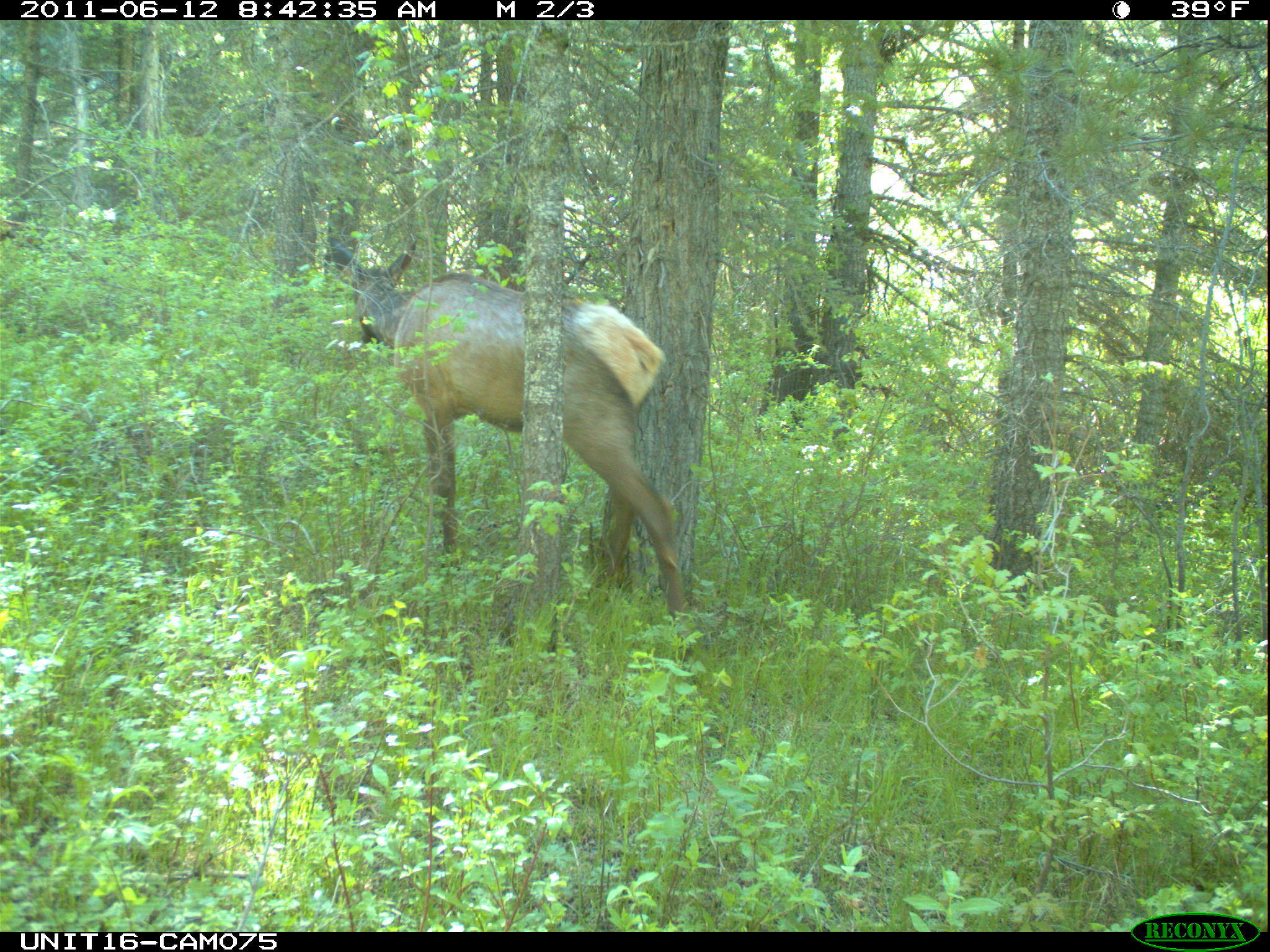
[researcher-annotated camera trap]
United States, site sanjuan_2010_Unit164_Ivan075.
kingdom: Animalia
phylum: Chordata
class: Mammalia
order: Artiodactyla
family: Cervidae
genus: Cervus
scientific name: Cervus elaphus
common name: red deer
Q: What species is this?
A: Cervus elaphus (red deer).